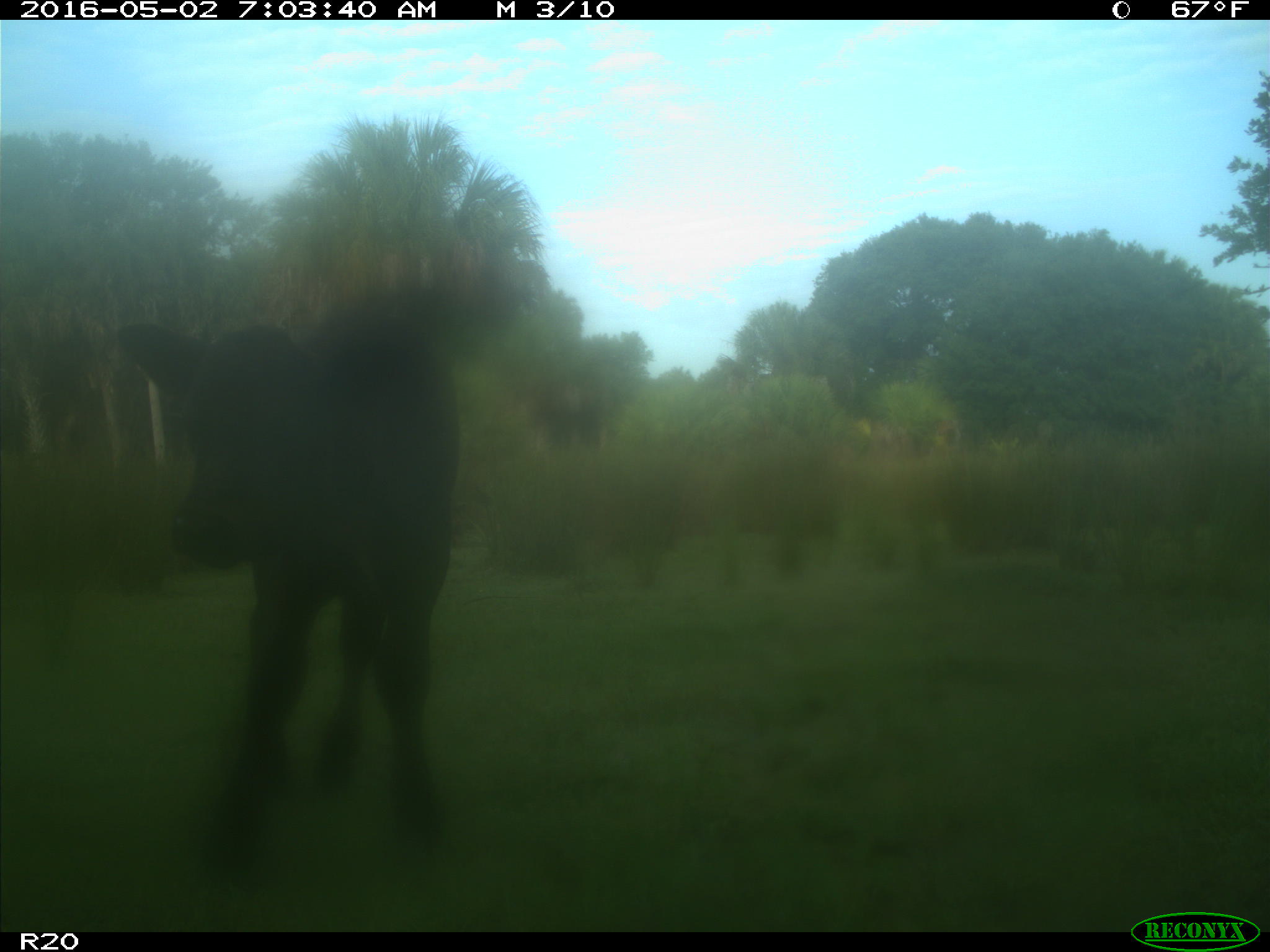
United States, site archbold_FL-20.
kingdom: Animalia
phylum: Chordata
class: Mammalia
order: Artiodactyla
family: Bovidae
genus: Bos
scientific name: Bos taurus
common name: domestic cow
Bos taurus (domestic cow).